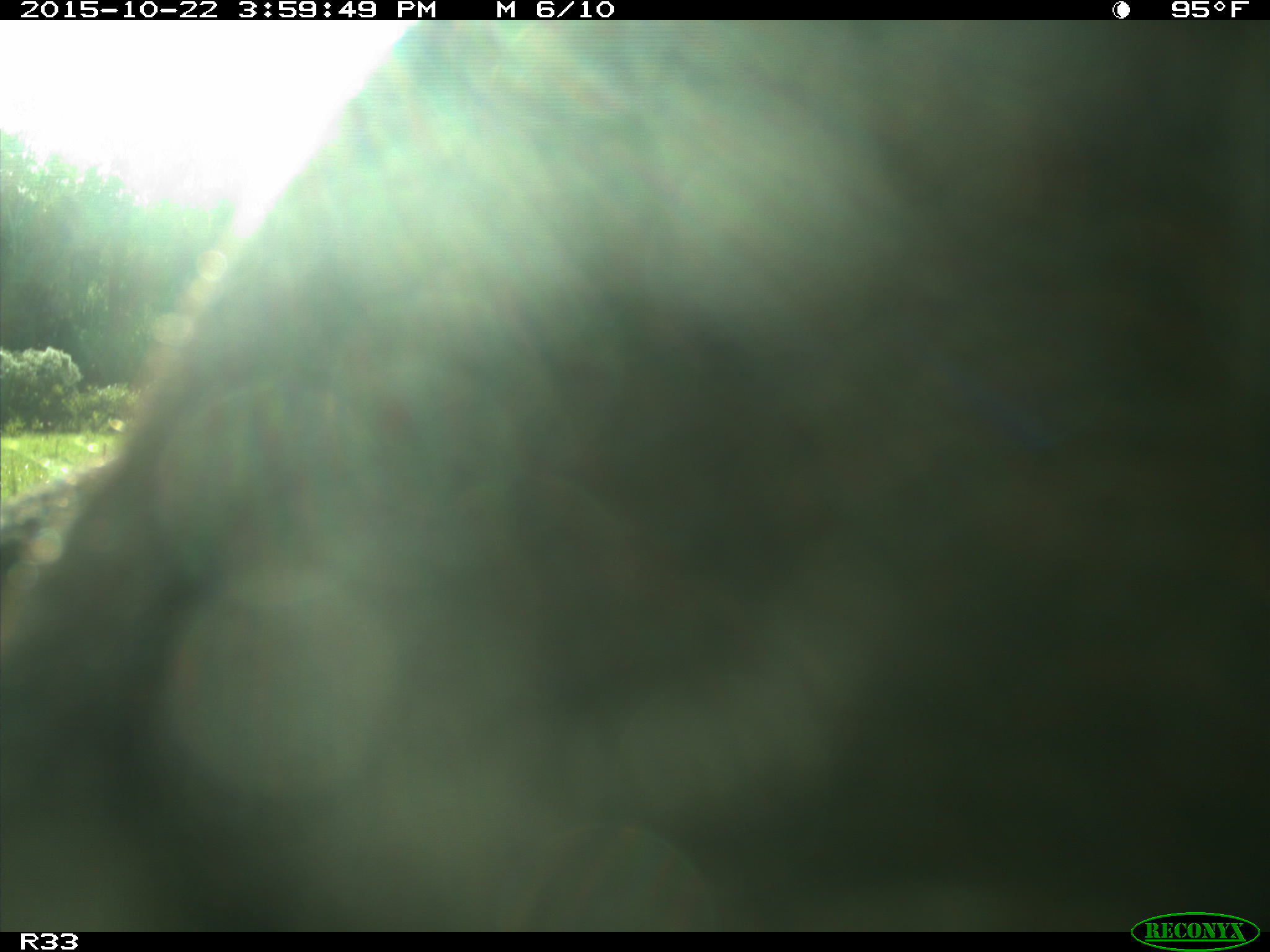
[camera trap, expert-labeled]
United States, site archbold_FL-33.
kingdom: Animalia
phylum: Chordata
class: Mammalia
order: Artiodactyla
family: Bovidae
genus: Bos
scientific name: Bos taurus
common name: domestic cow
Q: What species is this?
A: Bos taurus (domestic cow).